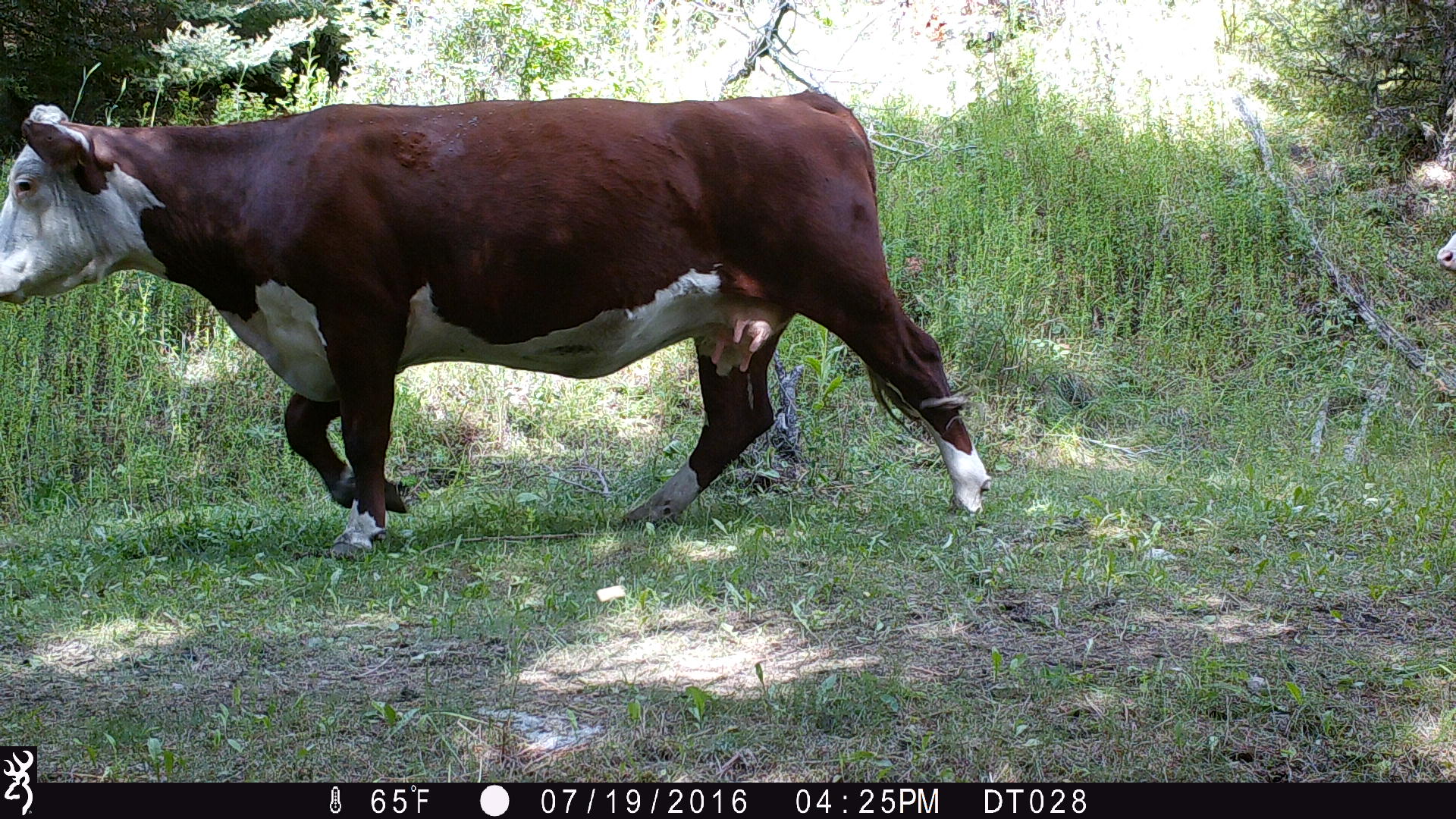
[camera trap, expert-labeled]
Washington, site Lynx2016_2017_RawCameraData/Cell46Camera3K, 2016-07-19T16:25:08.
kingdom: Animalia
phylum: Chordata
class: Mammalia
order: Artiodactyla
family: Bovidae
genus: Bos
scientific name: Bos taurus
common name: domestic cattle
Domestic cattle (Bos taurus). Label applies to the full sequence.